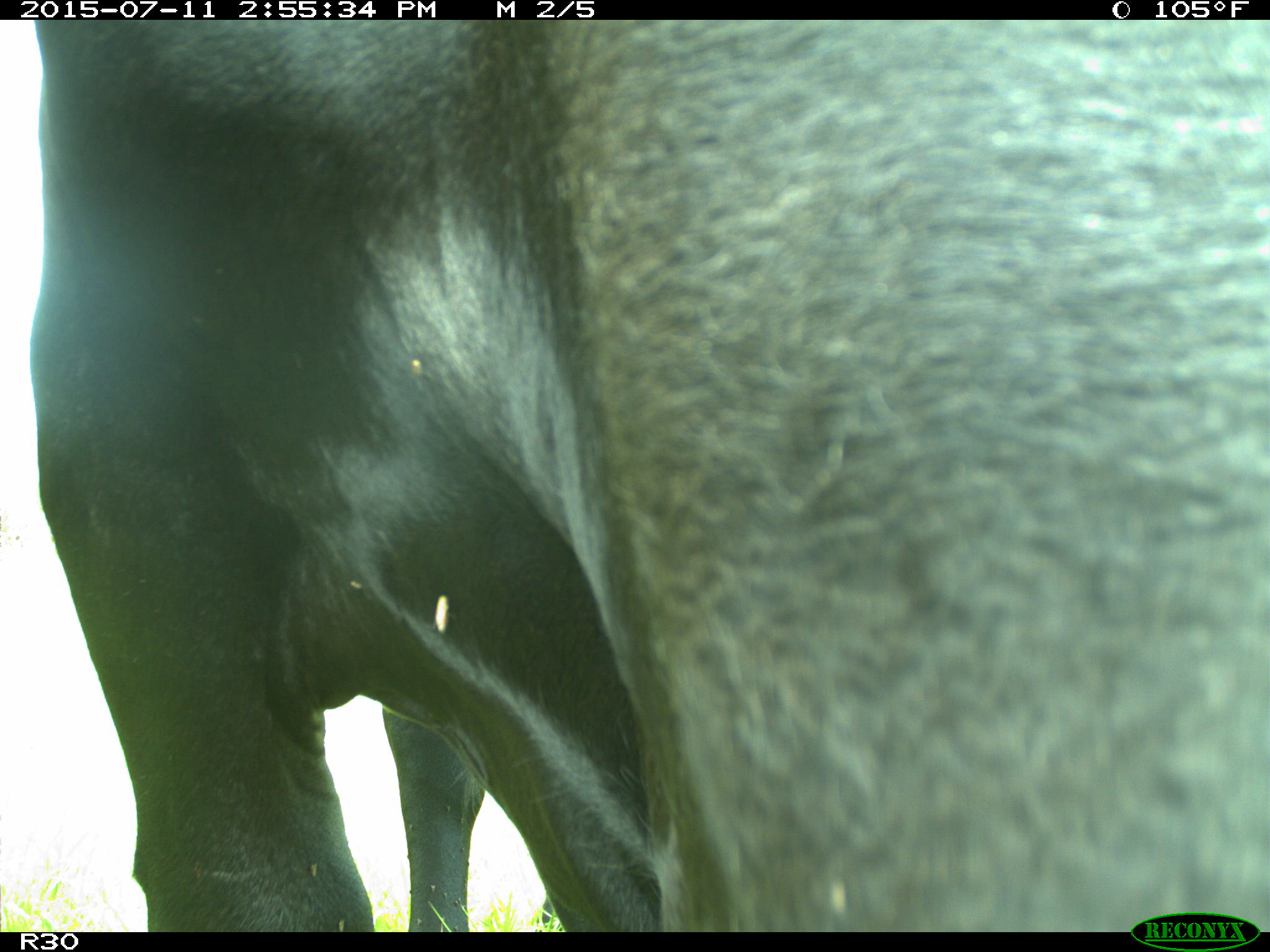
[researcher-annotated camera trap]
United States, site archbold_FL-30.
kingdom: Animalia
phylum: Chordata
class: Mammalia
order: Artiodactyla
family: Bovidae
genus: Bos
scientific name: Bos taurus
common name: domestic cow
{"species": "Bos taurus (domestic cow)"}